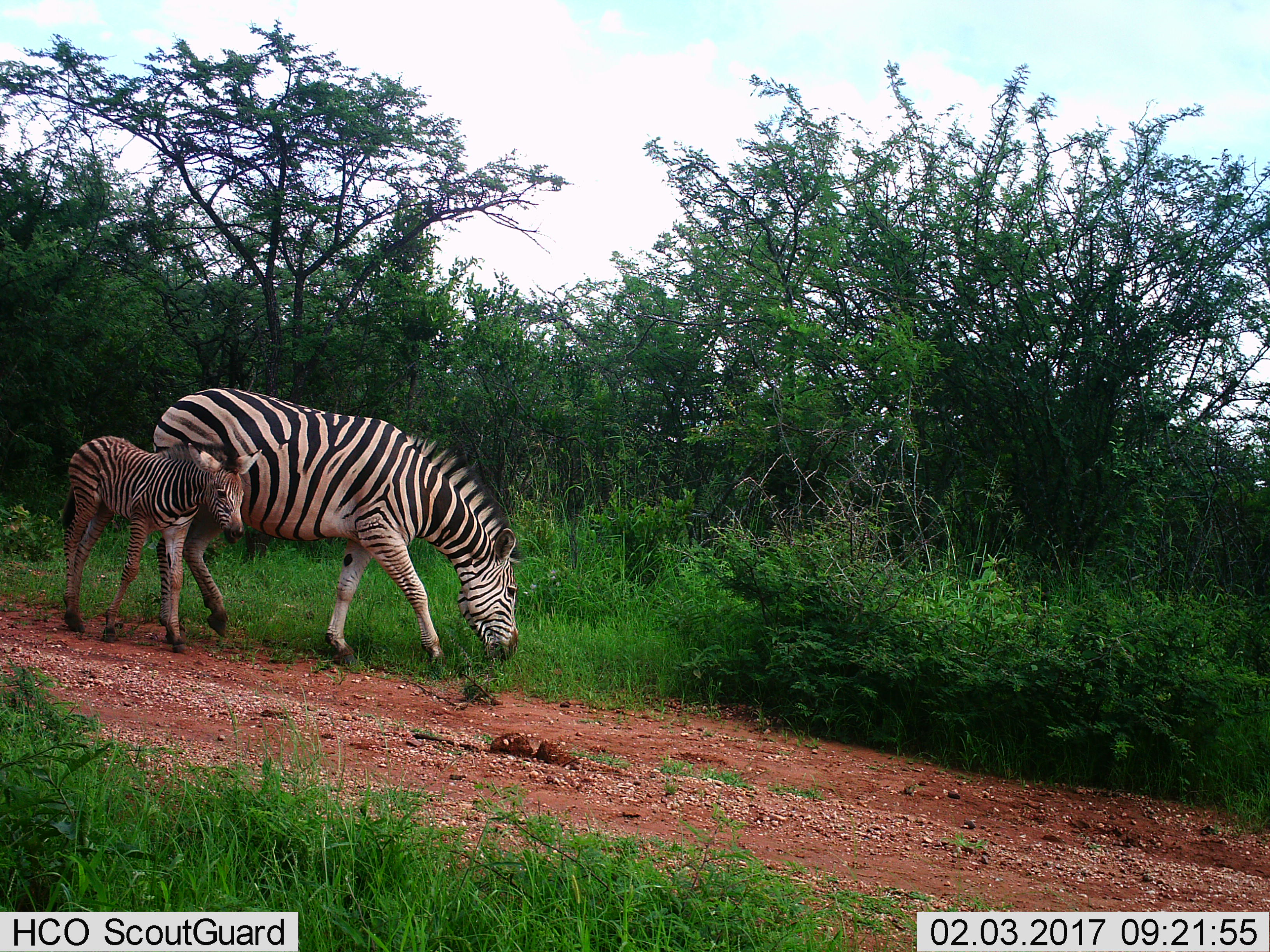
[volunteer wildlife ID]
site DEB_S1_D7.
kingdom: Animalia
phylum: Chordata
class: Mammalia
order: Perissodactyla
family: Equidae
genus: Equus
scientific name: Equus quagga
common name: plains zebra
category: zebraplains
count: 2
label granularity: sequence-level